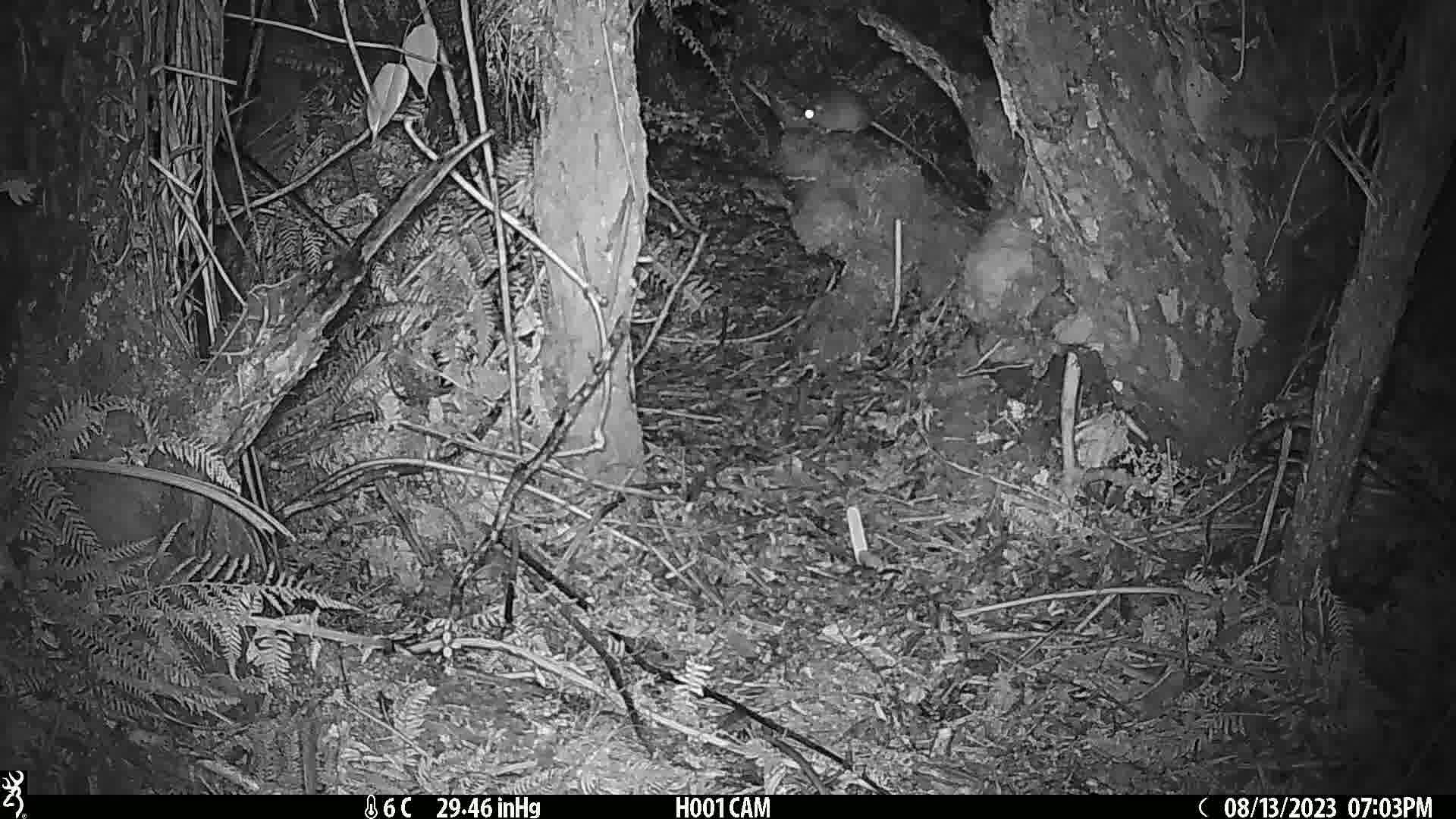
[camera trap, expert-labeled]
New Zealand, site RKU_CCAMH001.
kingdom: Animalia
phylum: Chordata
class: Mammalia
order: Rodentia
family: Muridae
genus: Rattus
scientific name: Rattus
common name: rat